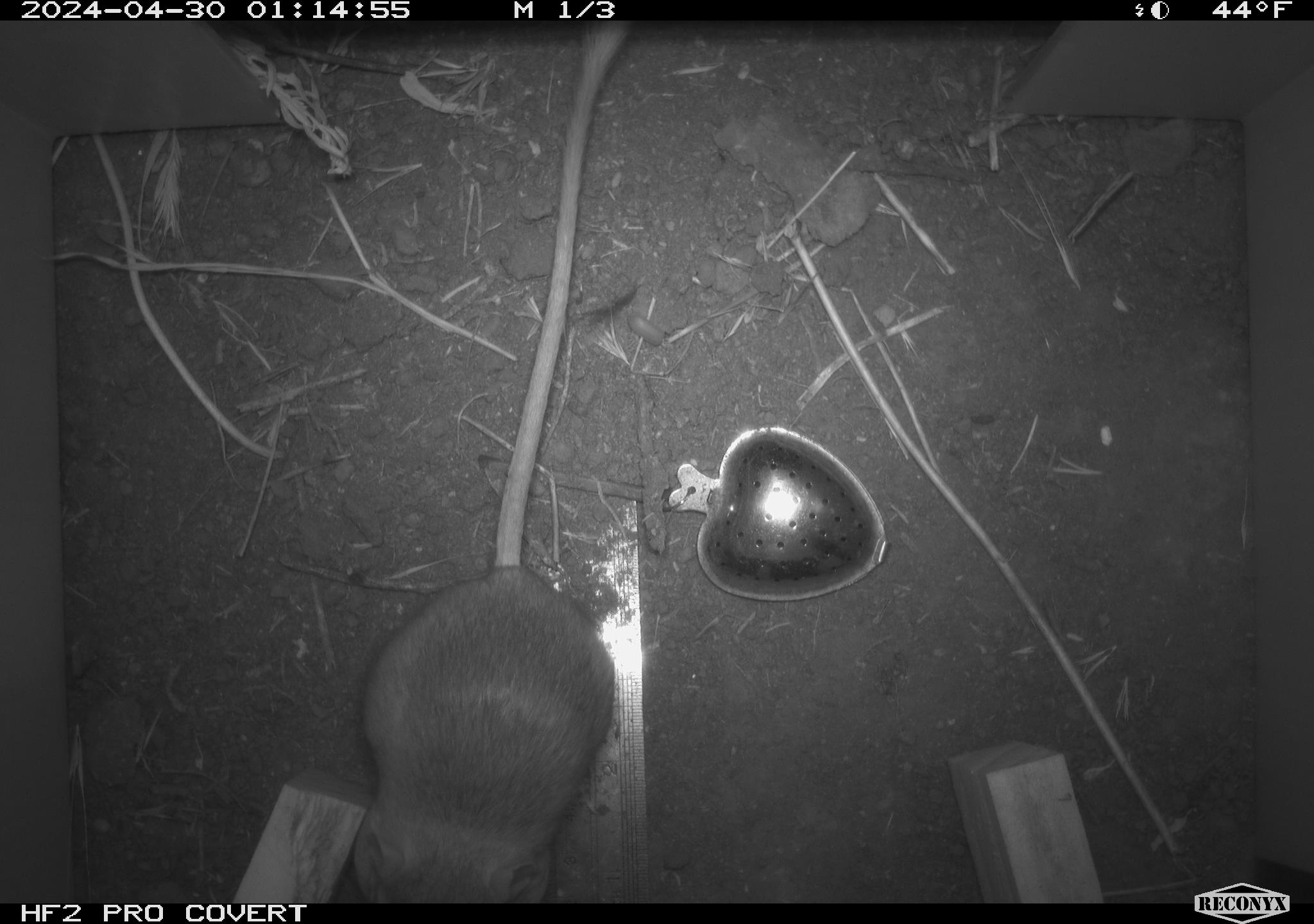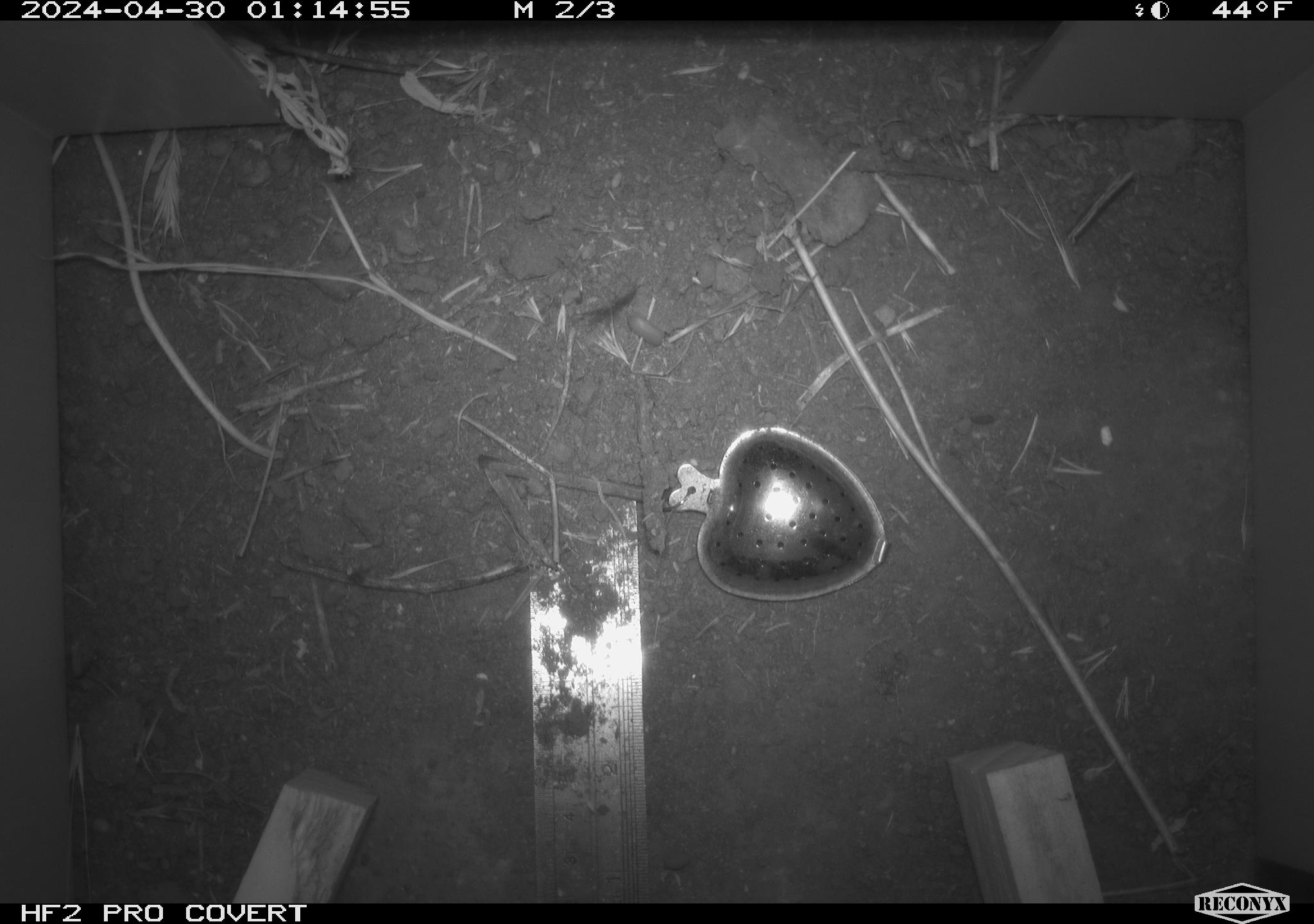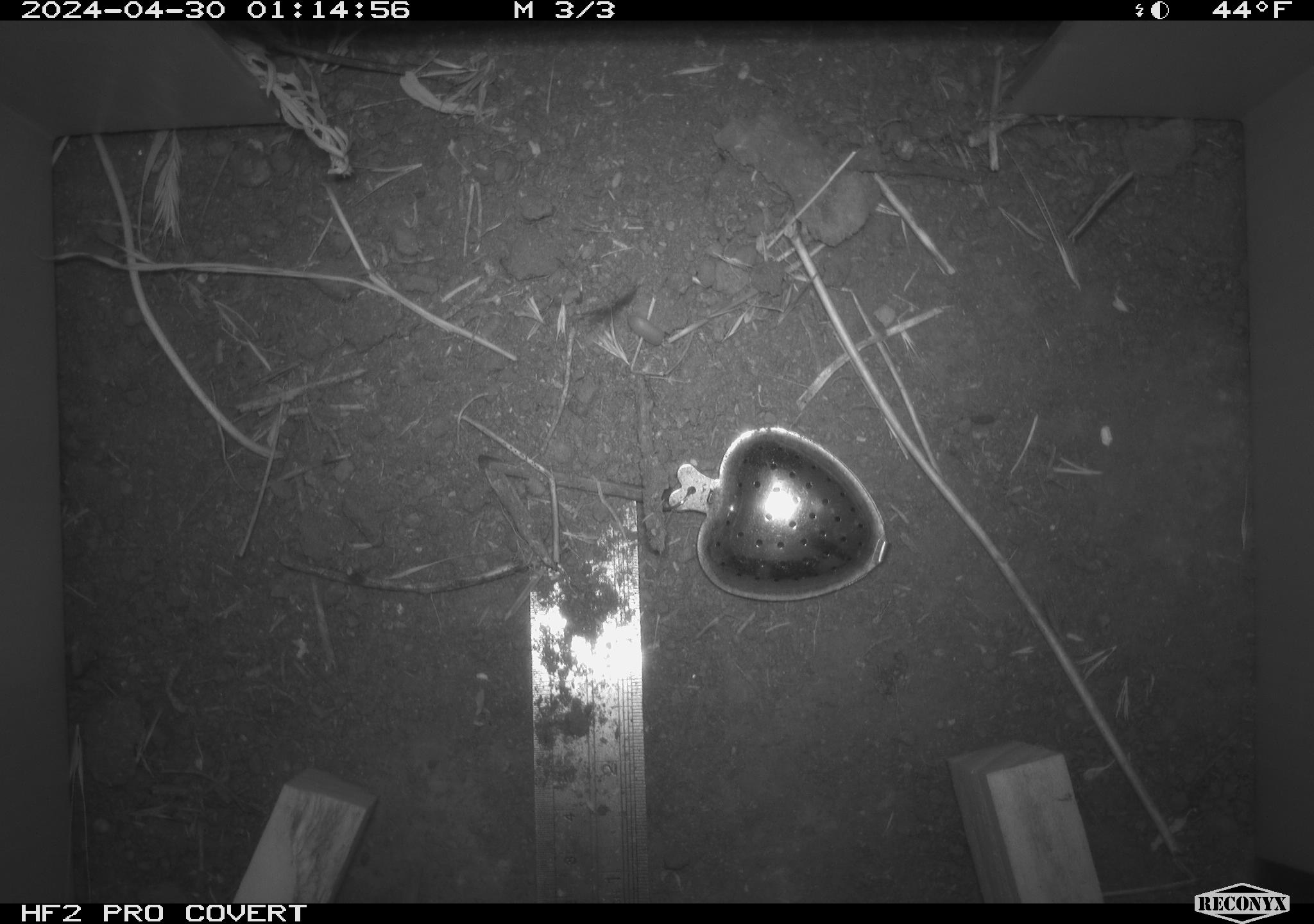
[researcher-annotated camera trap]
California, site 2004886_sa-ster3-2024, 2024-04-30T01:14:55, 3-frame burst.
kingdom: Animalia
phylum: Chordata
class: Mammalia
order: Rodentia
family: Heteromyidae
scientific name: Heteromyidae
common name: kangaroo rats and pocket mice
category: heteromyidae family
Heteromyidae family (kangaroo rats and pocket mice) (Heteromyidae).